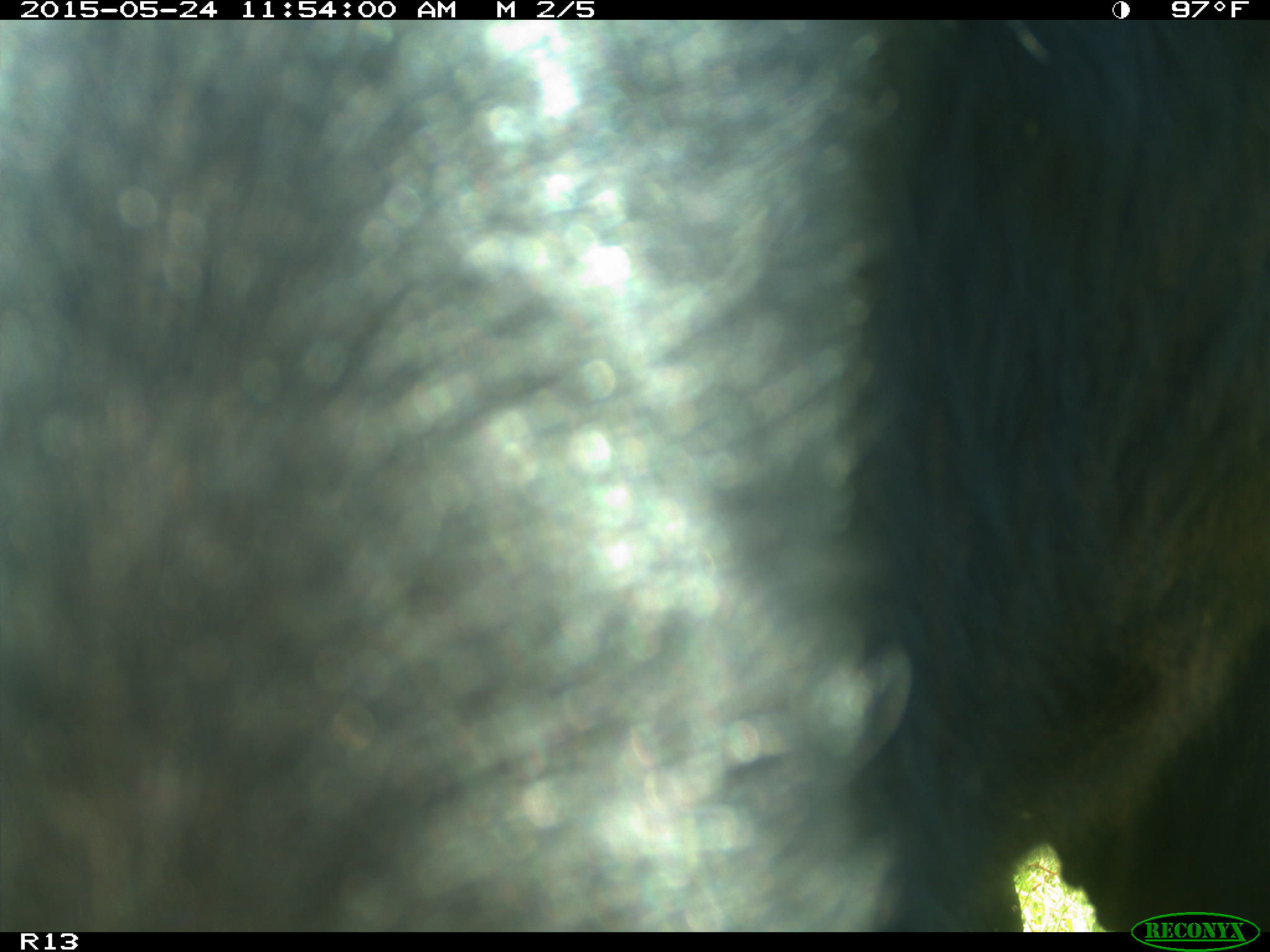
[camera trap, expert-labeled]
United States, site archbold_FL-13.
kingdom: Animalia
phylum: Chordata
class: Mammalia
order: Artiodactyla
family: Bovidae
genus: Bos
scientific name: Bos taurus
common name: domestic cow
Bos taurus (domestic cow).